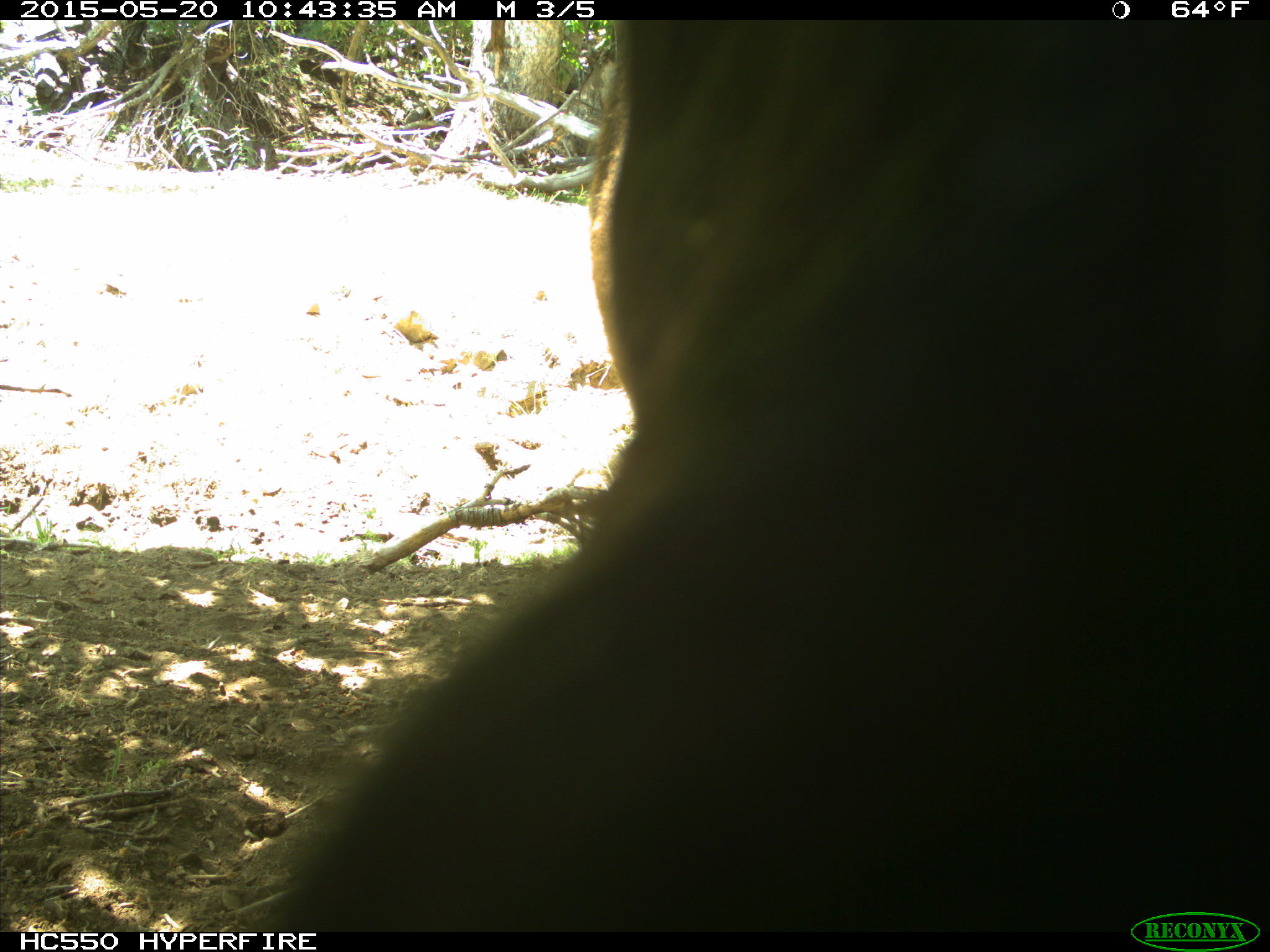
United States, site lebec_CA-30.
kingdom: Animalia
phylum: Chordata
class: Mammalia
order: Artiodactyla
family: Bovidae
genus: Bos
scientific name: Bos taurus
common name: domestic cow